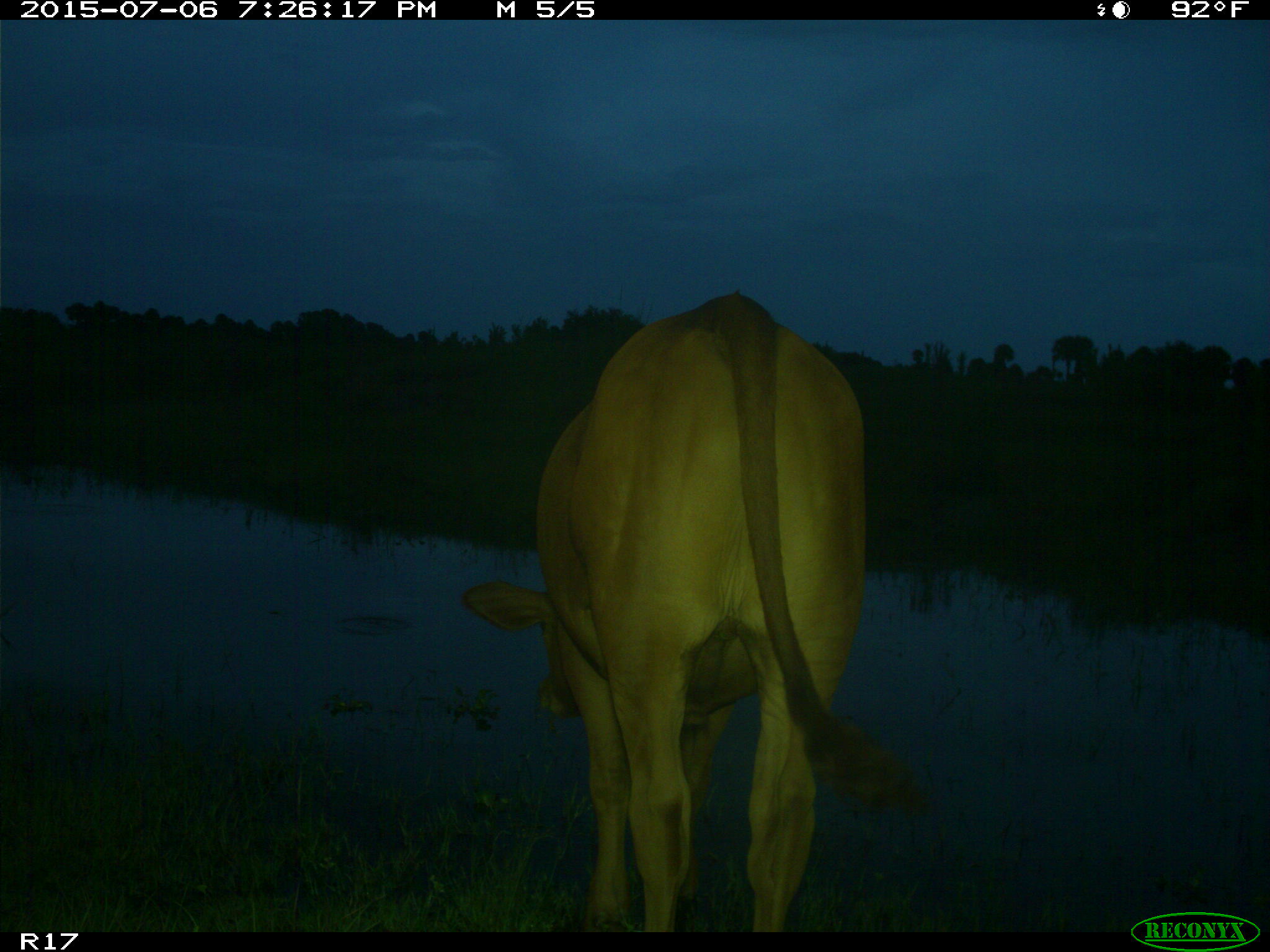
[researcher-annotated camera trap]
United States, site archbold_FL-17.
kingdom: Animalia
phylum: Chordata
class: Mammalia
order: Artiodactyla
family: Bovidae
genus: Bos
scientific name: Bos taurus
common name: domestic cow